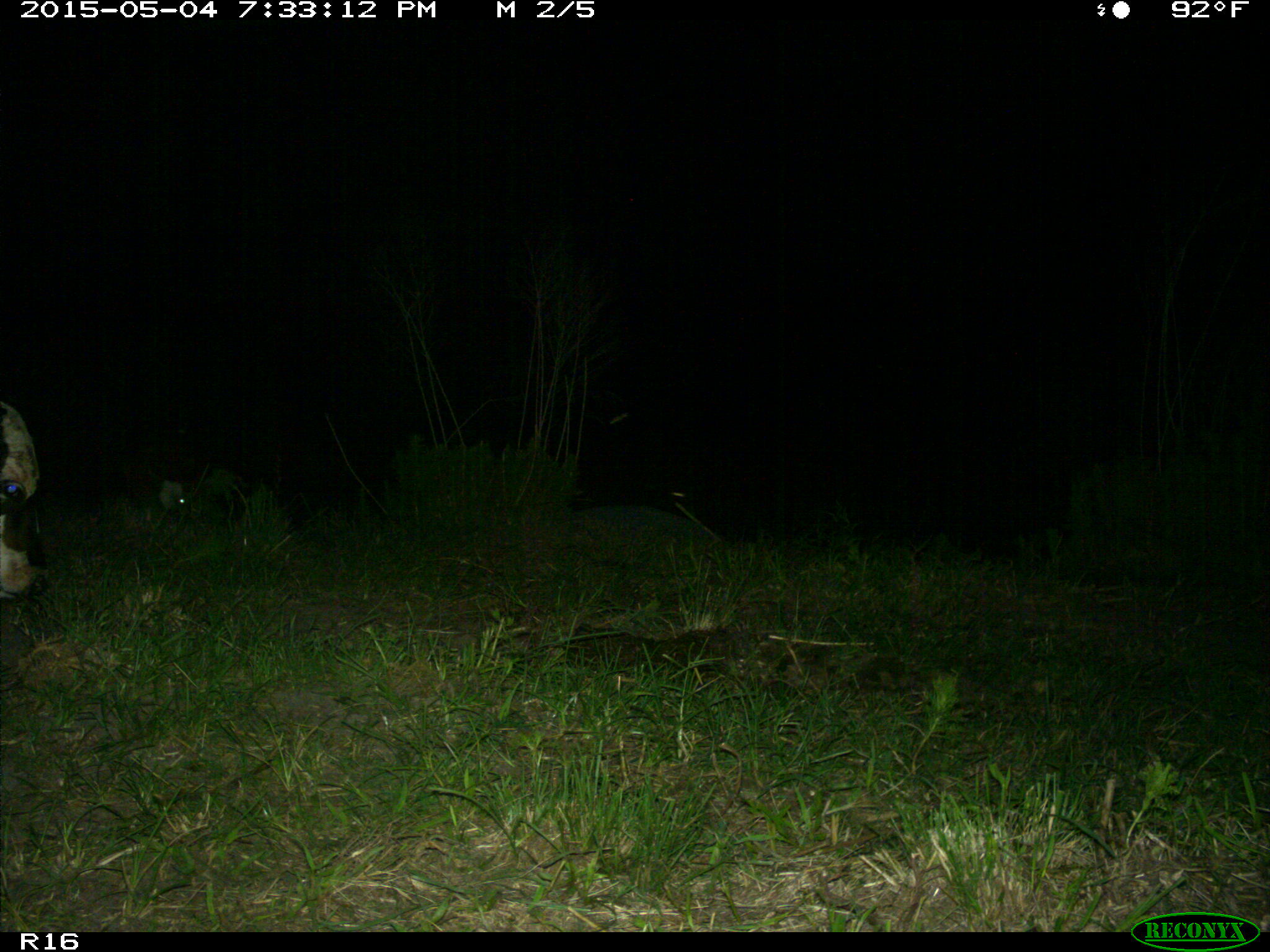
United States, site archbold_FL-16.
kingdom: Animalia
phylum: Chordata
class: Mammalia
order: Artiodactyla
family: Bovidae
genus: Bos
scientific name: Bos taurus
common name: domestic cow